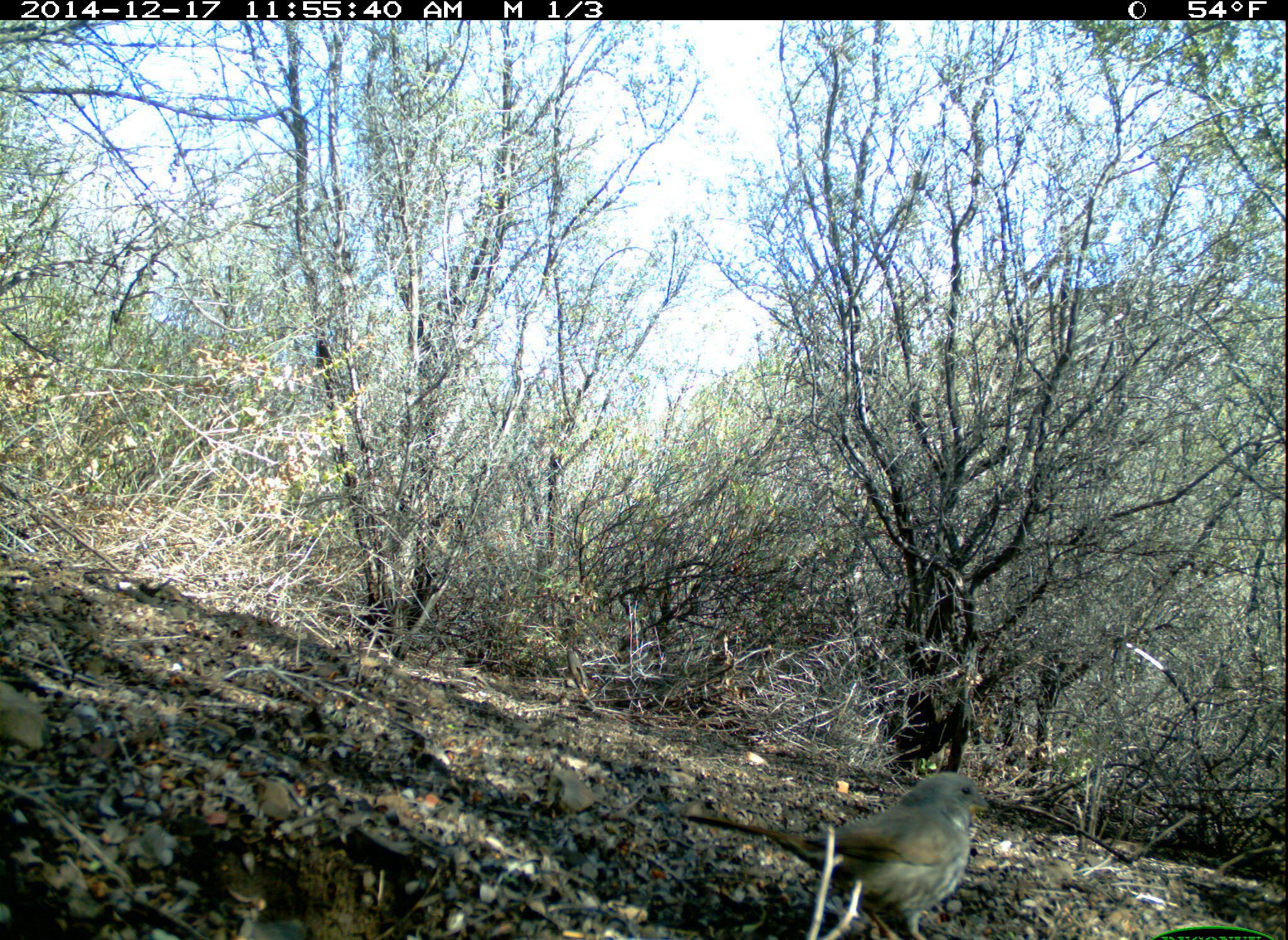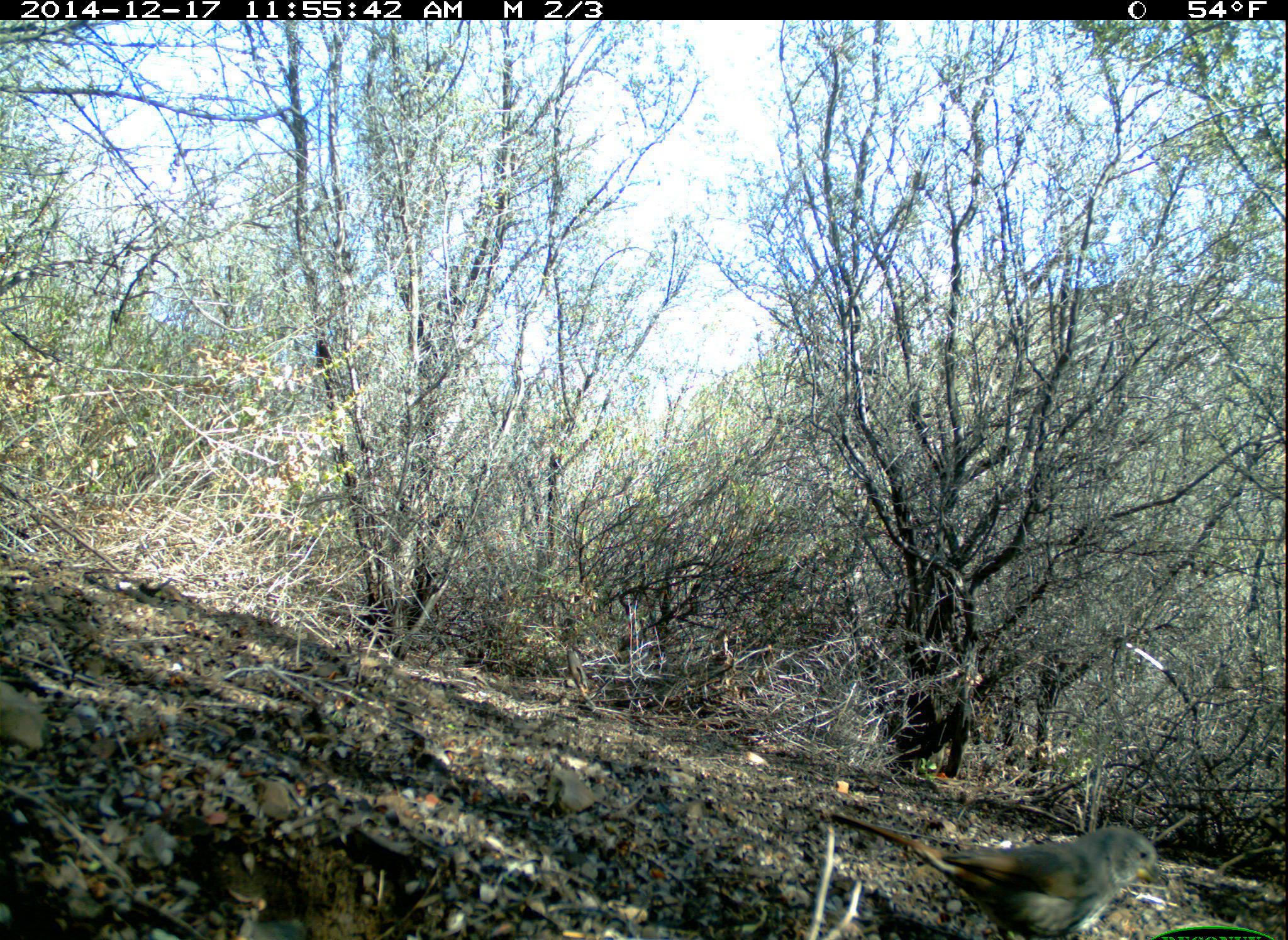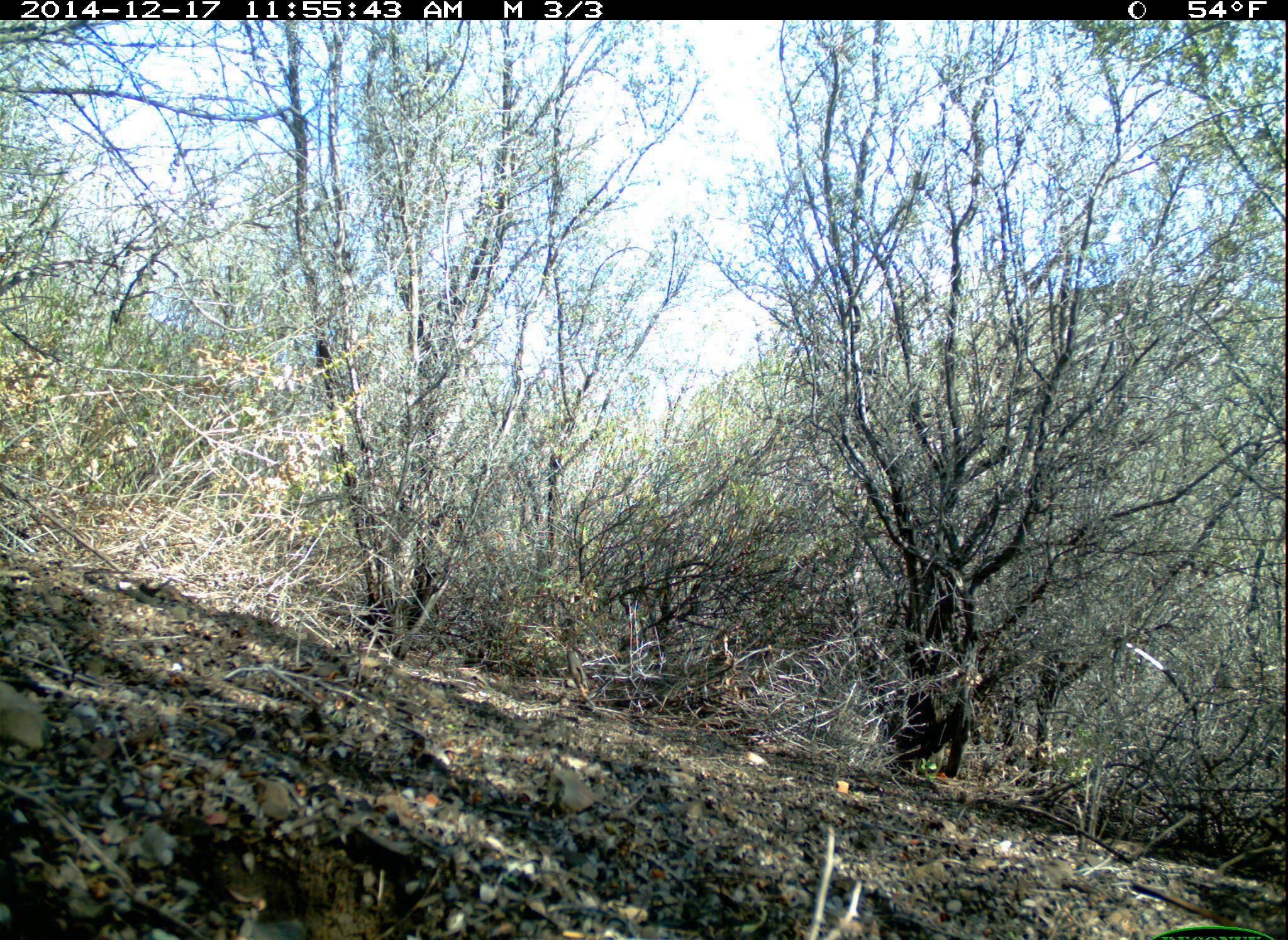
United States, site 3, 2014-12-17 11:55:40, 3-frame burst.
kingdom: Animalia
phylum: Chordata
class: Aves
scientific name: Aves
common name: bird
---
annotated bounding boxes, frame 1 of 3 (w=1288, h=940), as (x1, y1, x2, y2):
bird: (677, 771, 990, 940)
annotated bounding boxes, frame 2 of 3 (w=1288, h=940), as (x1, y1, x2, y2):
bird: (824, 811, 1176, 940)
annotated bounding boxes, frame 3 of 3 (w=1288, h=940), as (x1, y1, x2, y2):
bird: (1121, 866, 1287, 940)